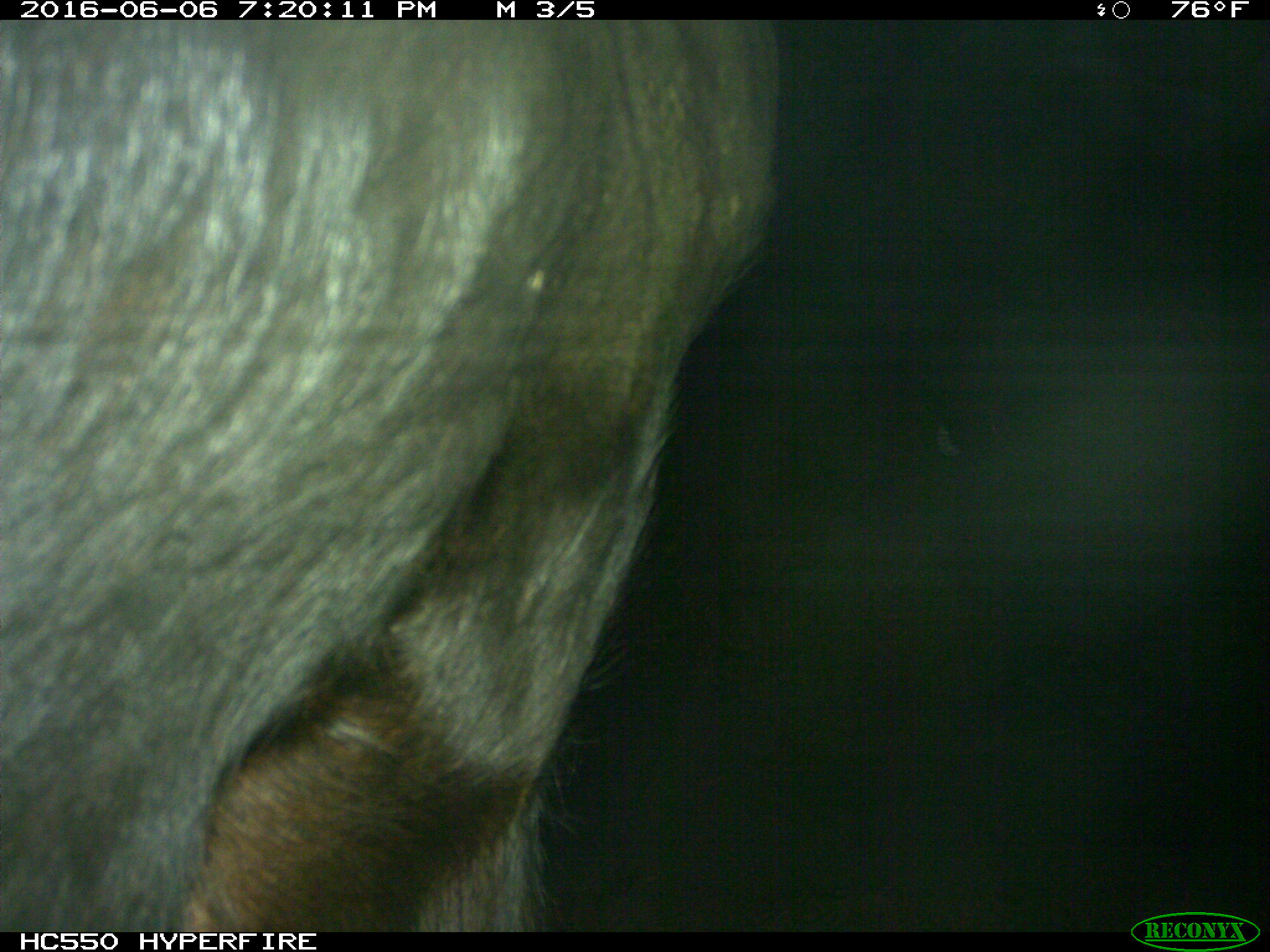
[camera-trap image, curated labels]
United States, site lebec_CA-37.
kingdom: Animalia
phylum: Chordata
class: Mammalia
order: Artiodactyla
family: Bovidae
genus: Bos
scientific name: Bos taurus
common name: domestic cow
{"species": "Bos taurus (domestic cow)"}